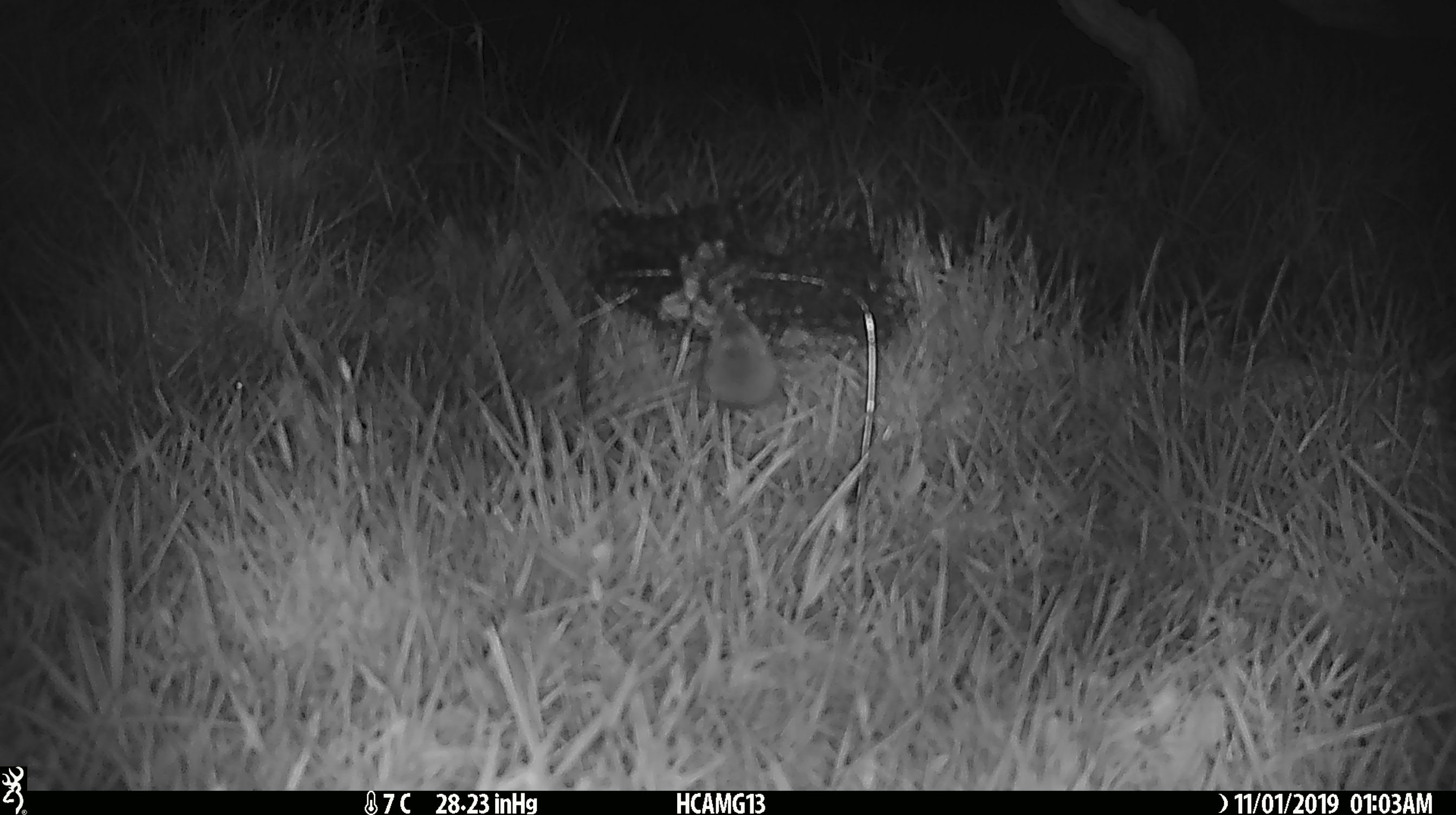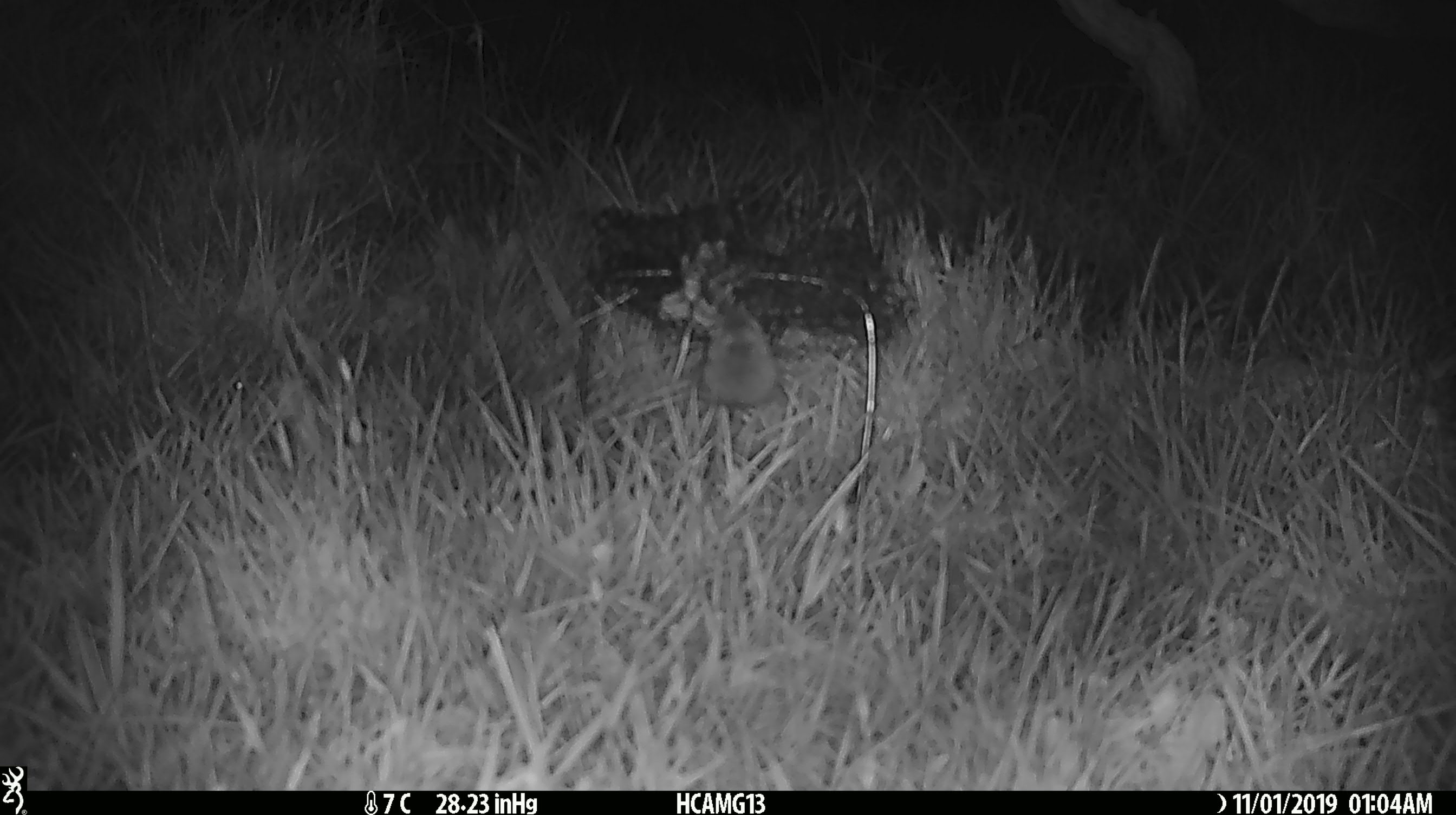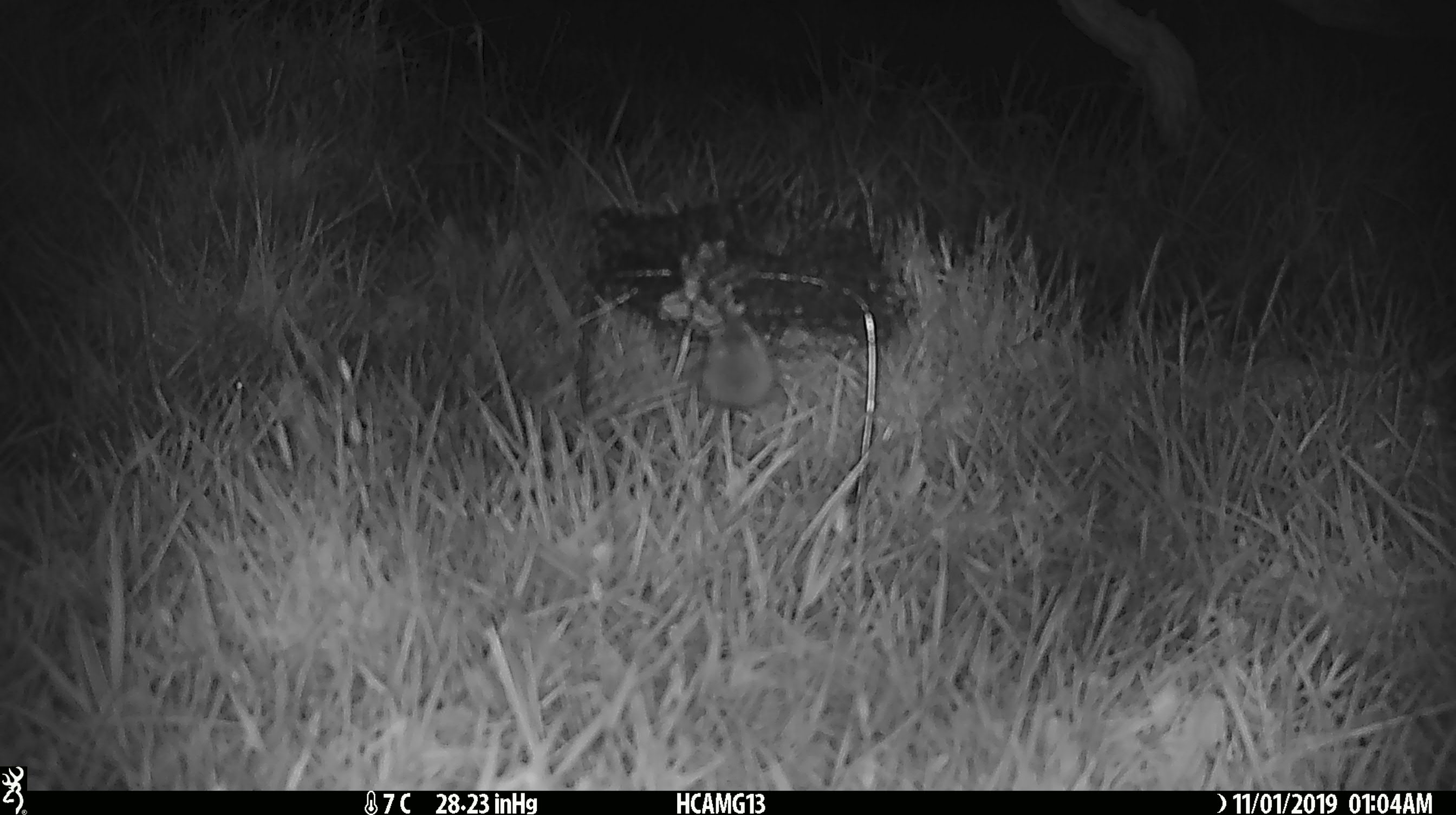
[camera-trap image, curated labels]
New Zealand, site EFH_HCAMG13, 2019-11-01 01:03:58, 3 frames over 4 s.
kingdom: Animalia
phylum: Chordata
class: Mammalia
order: Rodentia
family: Muridae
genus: Mus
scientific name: Mus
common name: mouse